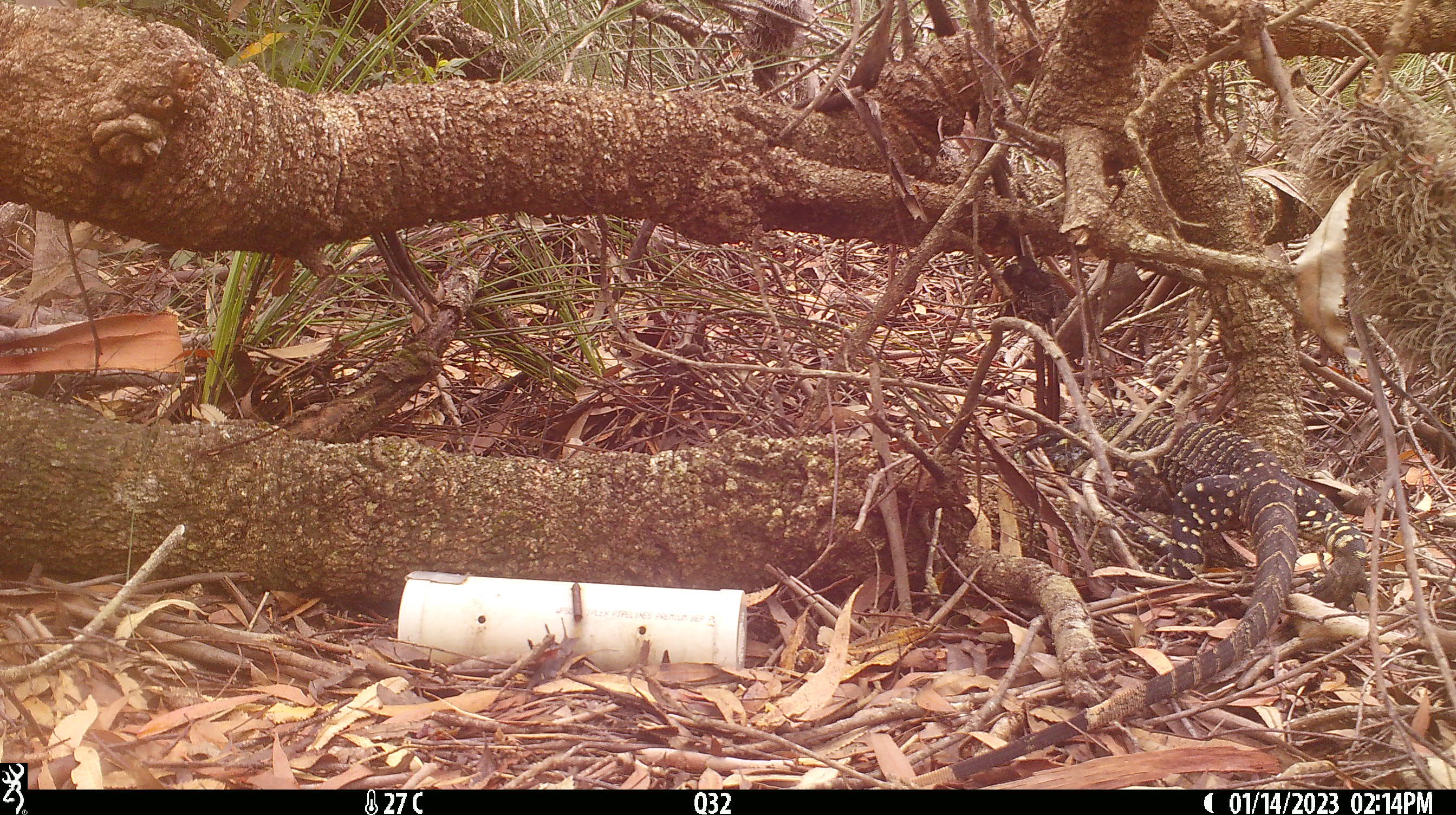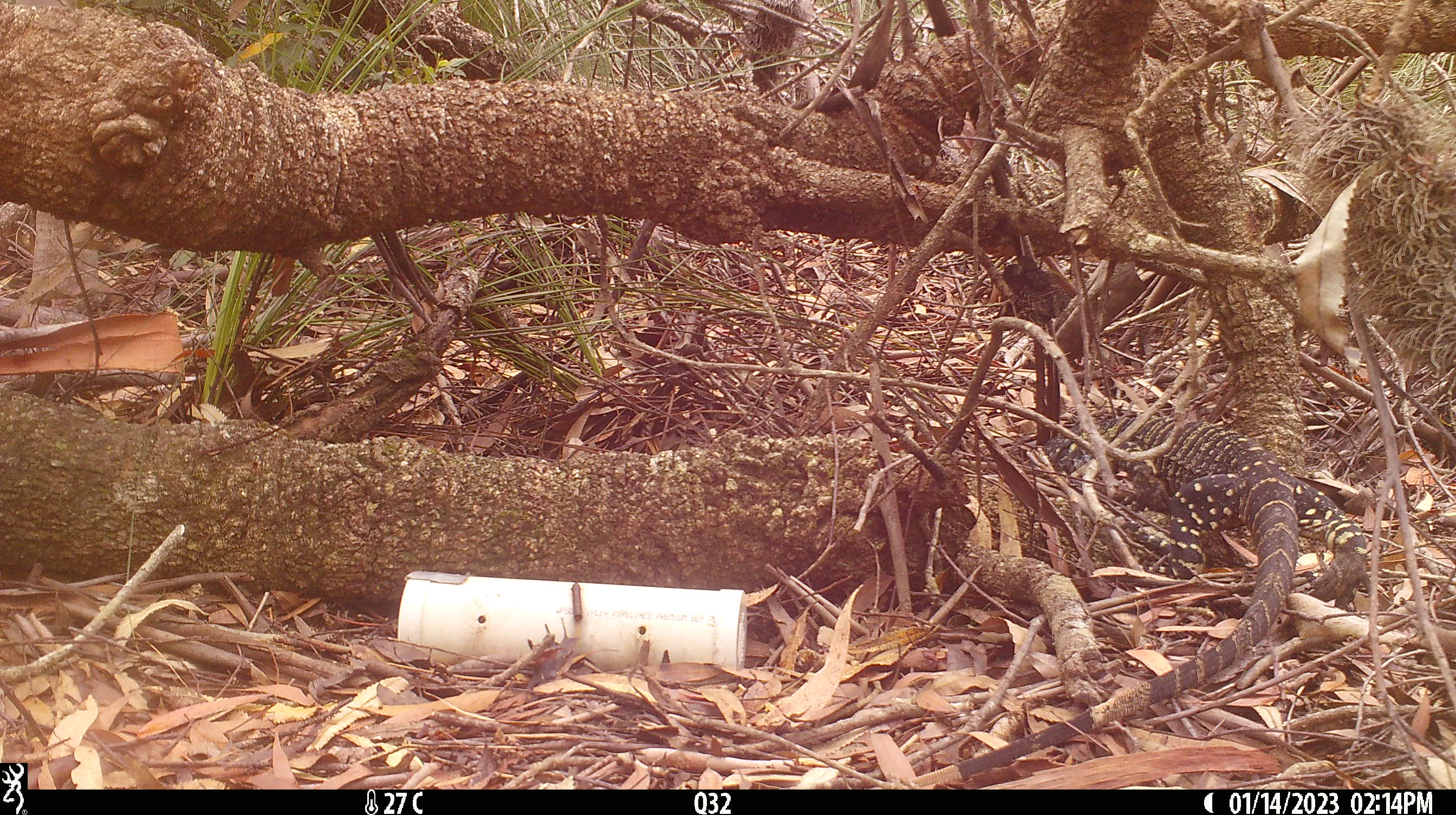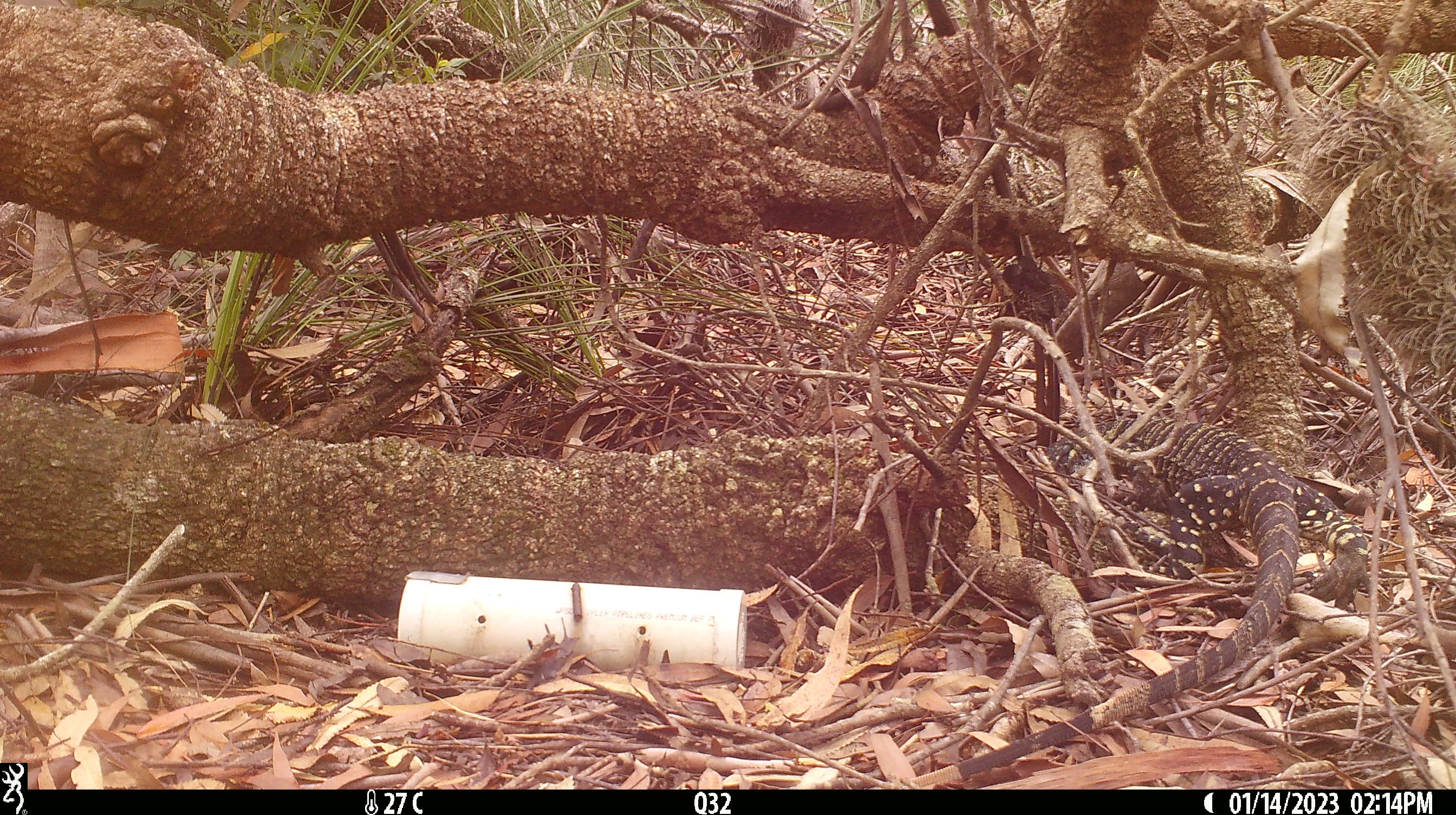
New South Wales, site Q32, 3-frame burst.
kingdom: Animalia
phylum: Chordata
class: Reptilia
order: Squamata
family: Varanidae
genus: Varanus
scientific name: Varanus varius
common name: lace monitor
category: goanna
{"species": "goanna (lace monitor) (Varanus varius)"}